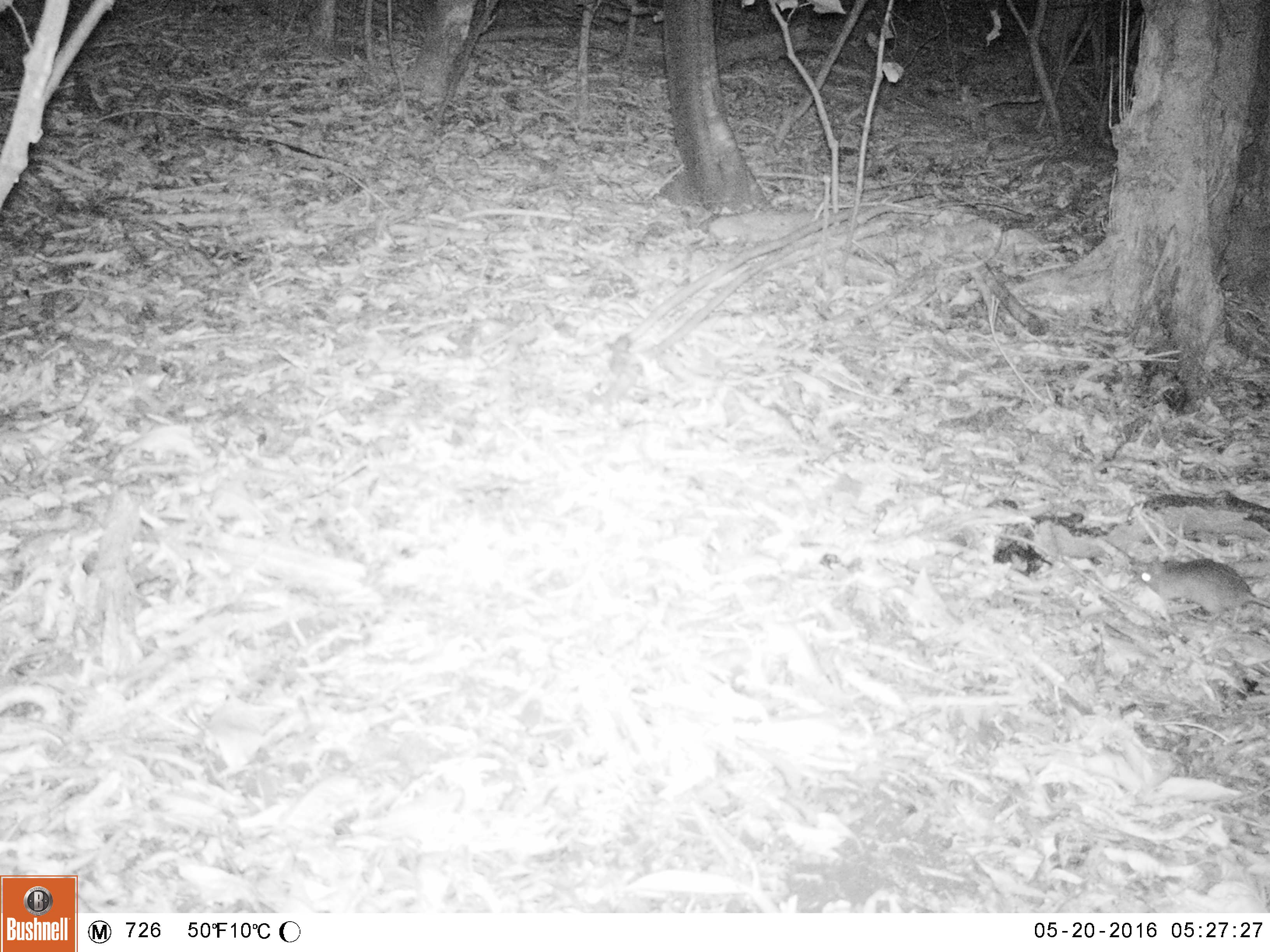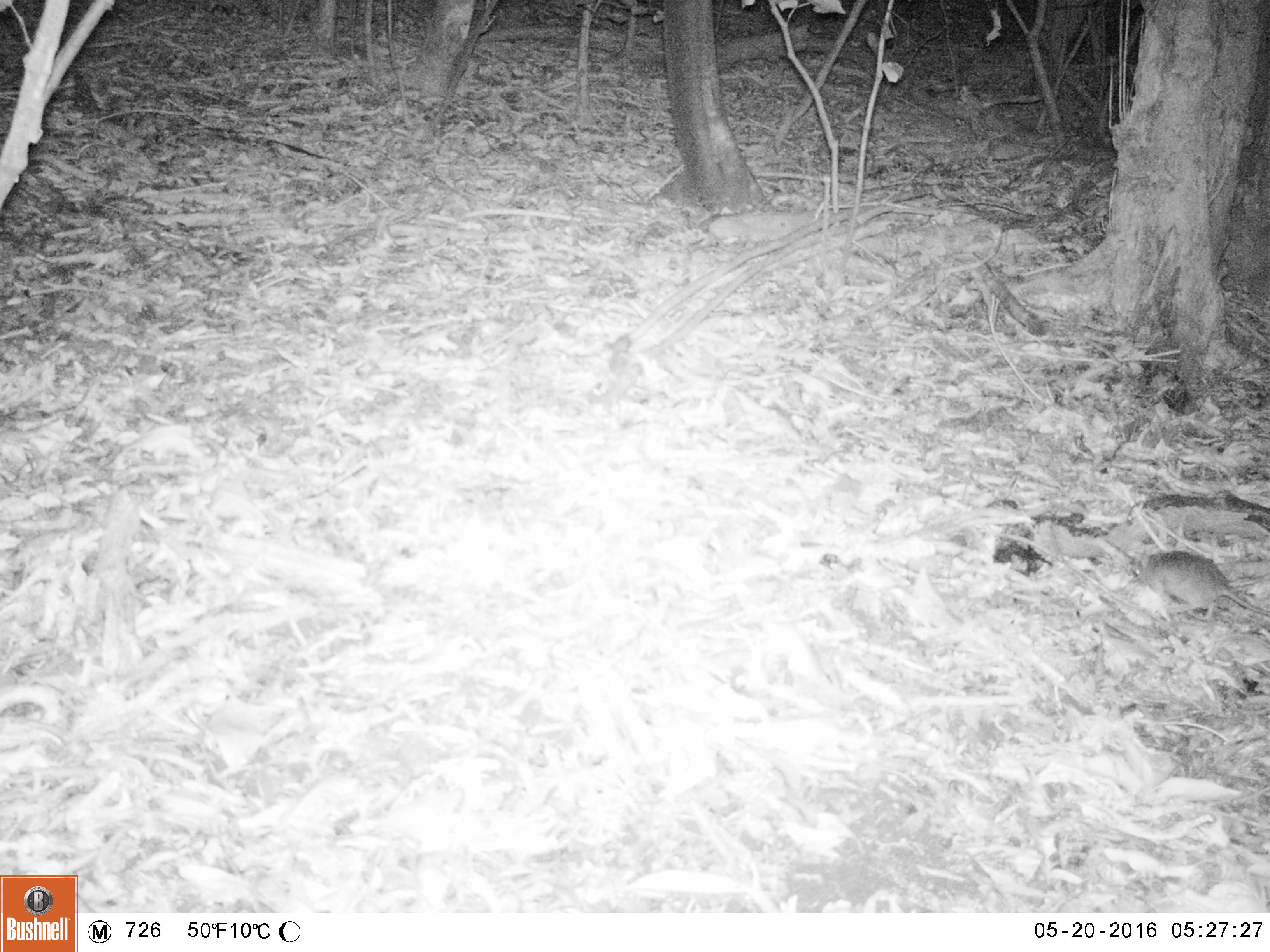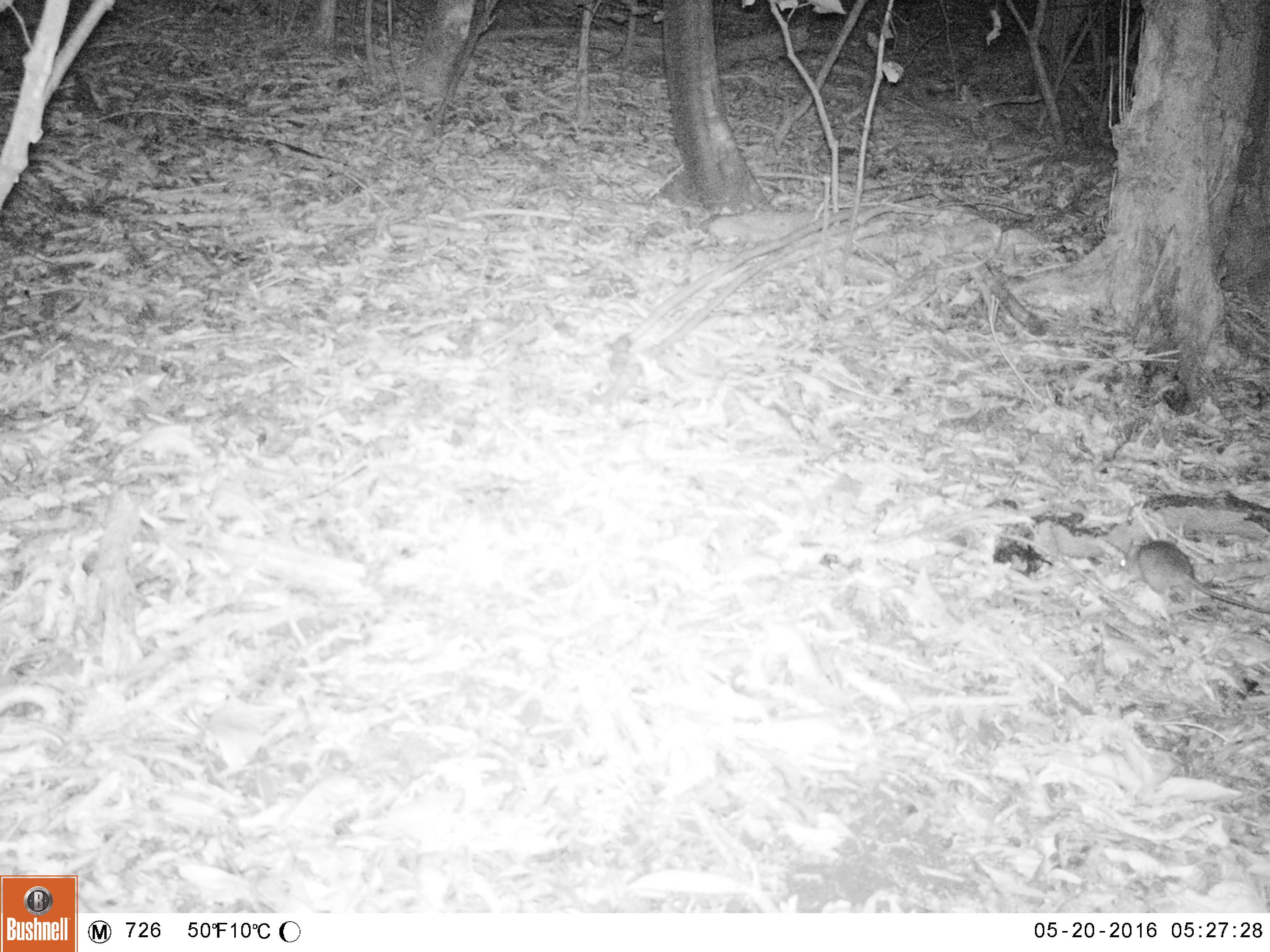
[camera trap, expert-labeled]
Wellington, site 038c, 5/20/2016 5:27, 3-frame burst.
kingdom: Animalia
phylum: Chordata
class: Mammalia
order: Rodentia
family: Muridae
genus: Rattus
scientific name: Rattus rattus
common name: ship rat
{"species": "ship rat (Rattus rattus)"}